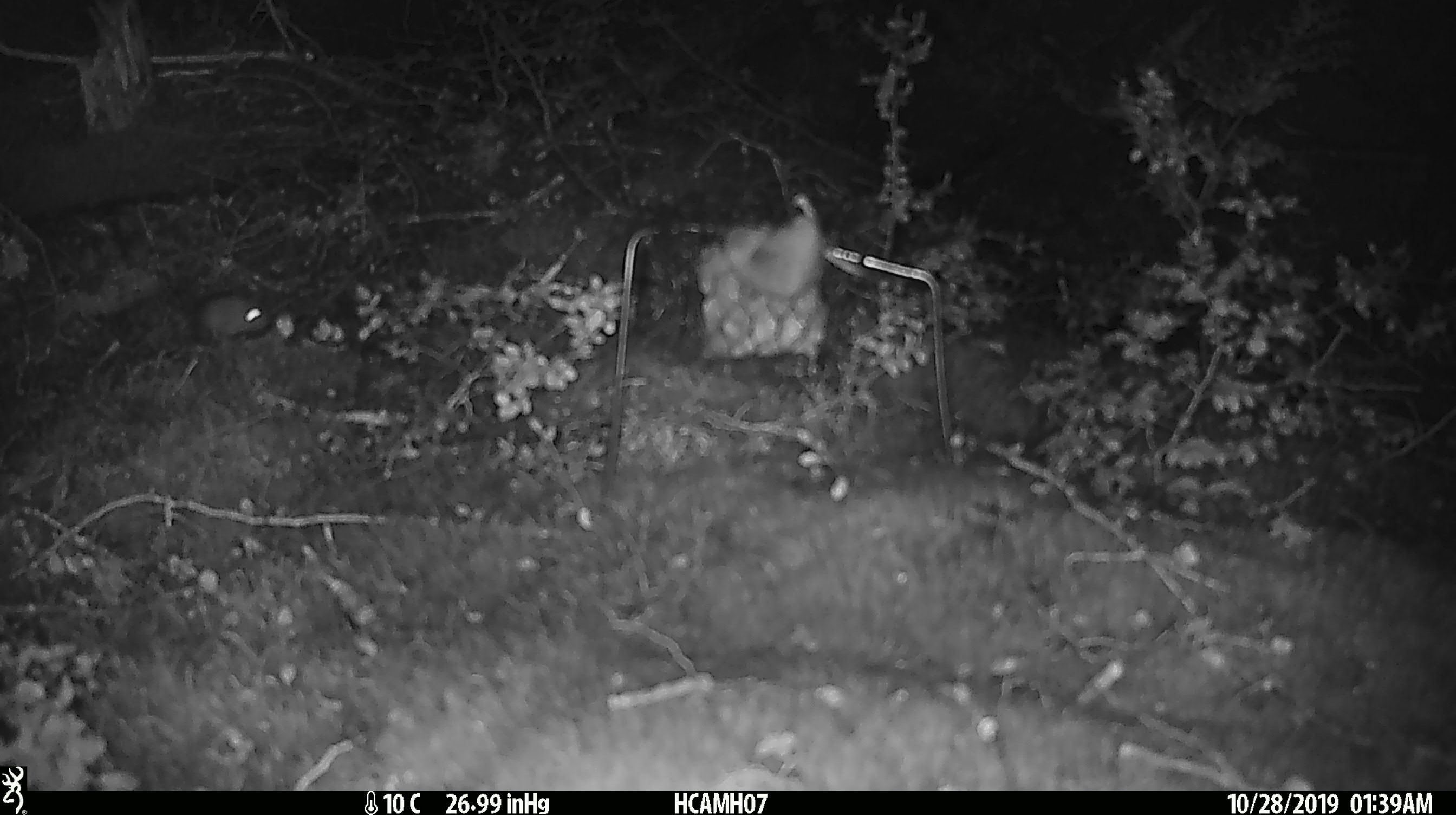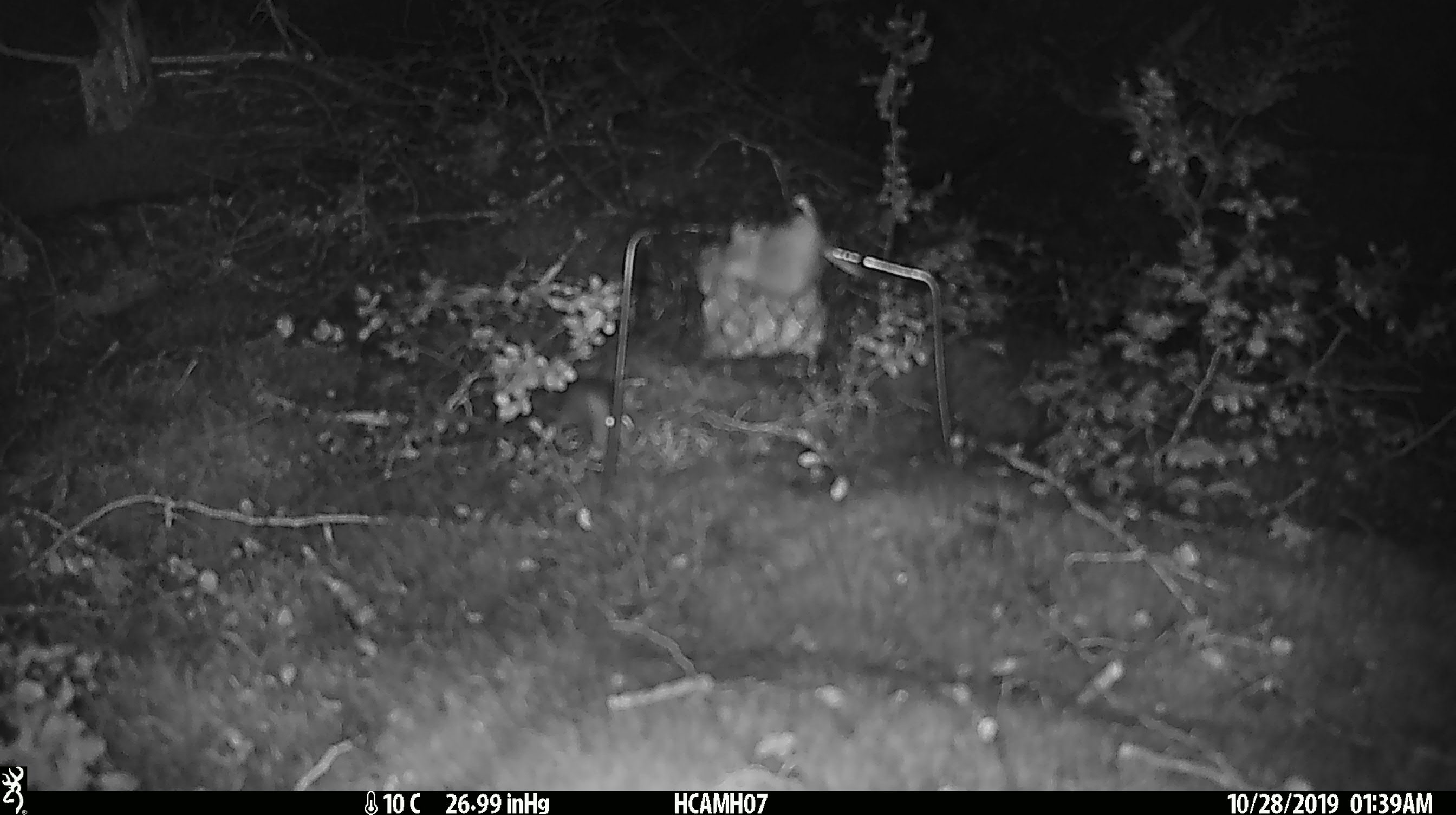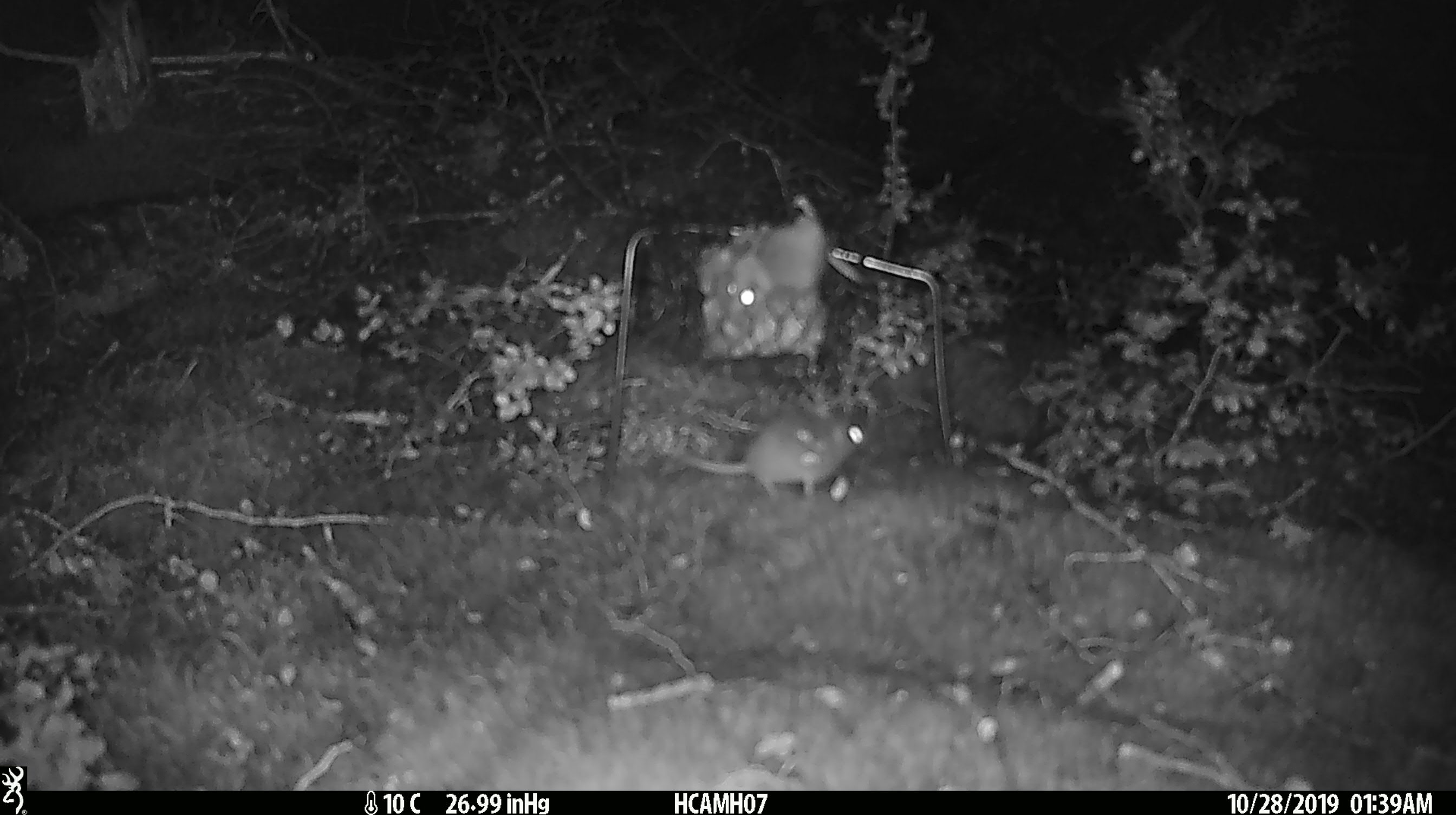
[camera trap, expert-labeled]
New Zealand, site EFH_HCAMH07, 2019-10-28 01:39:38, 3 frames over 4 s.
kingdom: Animalia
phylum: Chordata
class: Mammalia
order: Rodentia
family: Muridae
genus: Mus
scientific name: Mus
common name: mouse